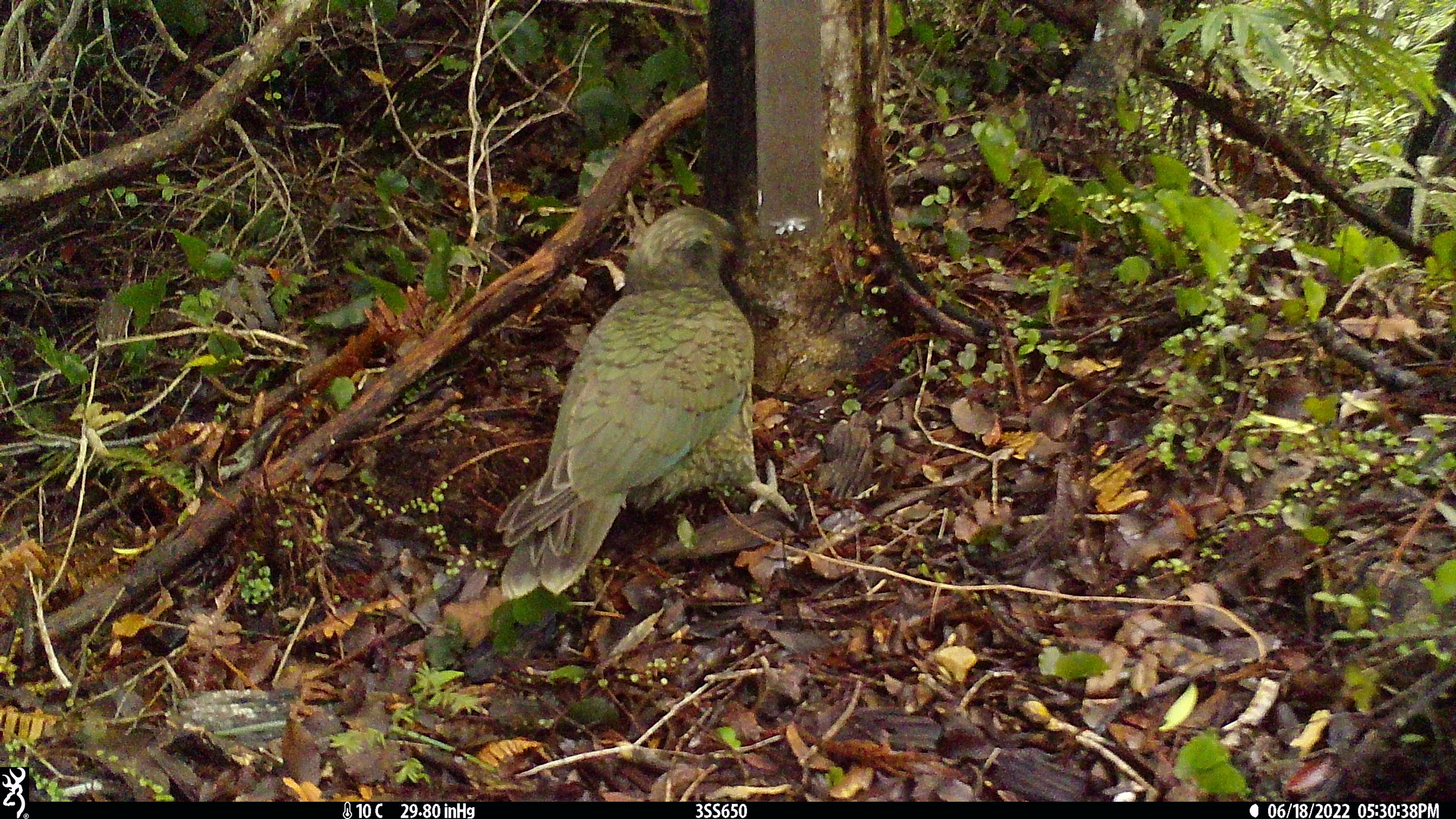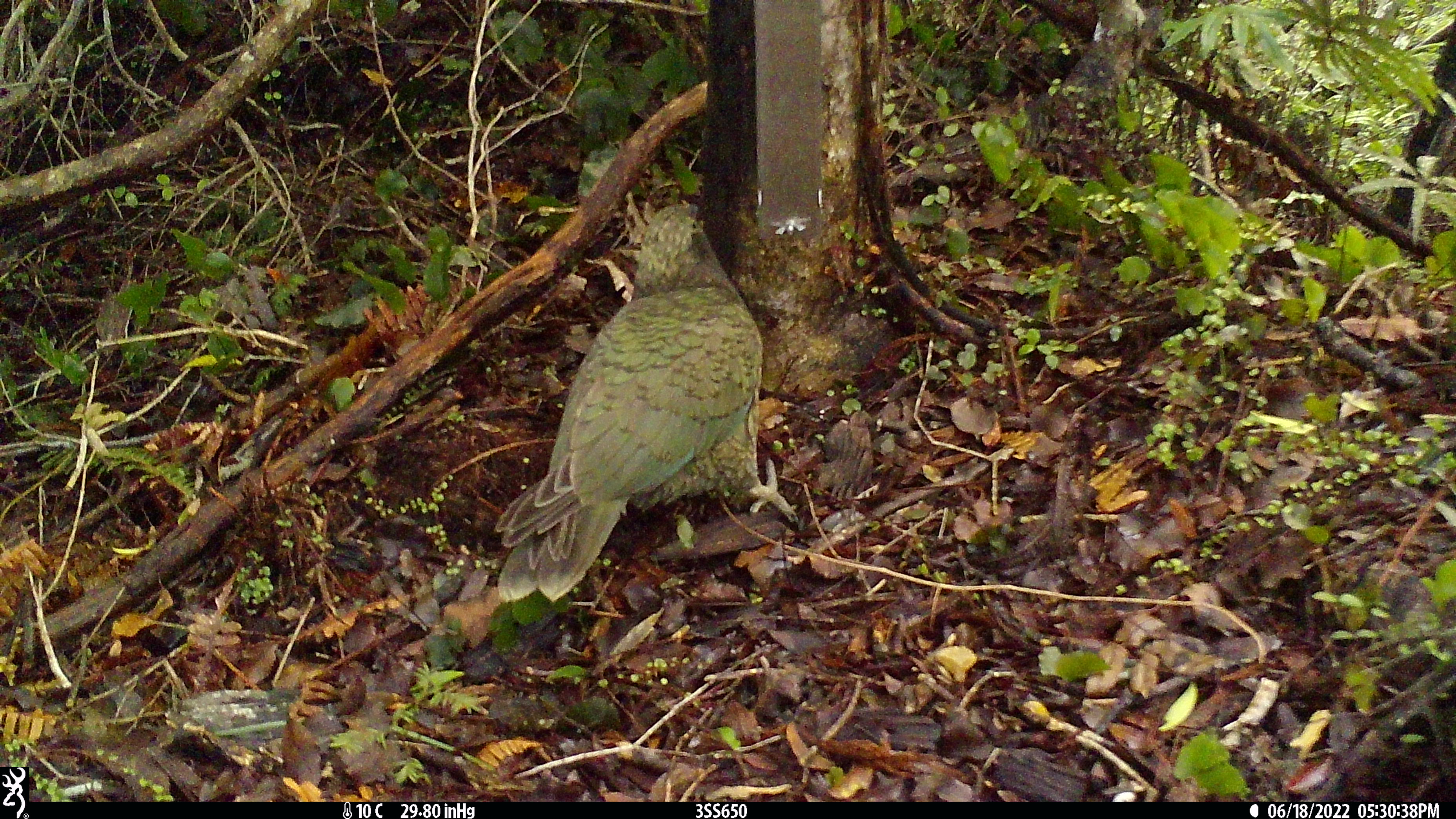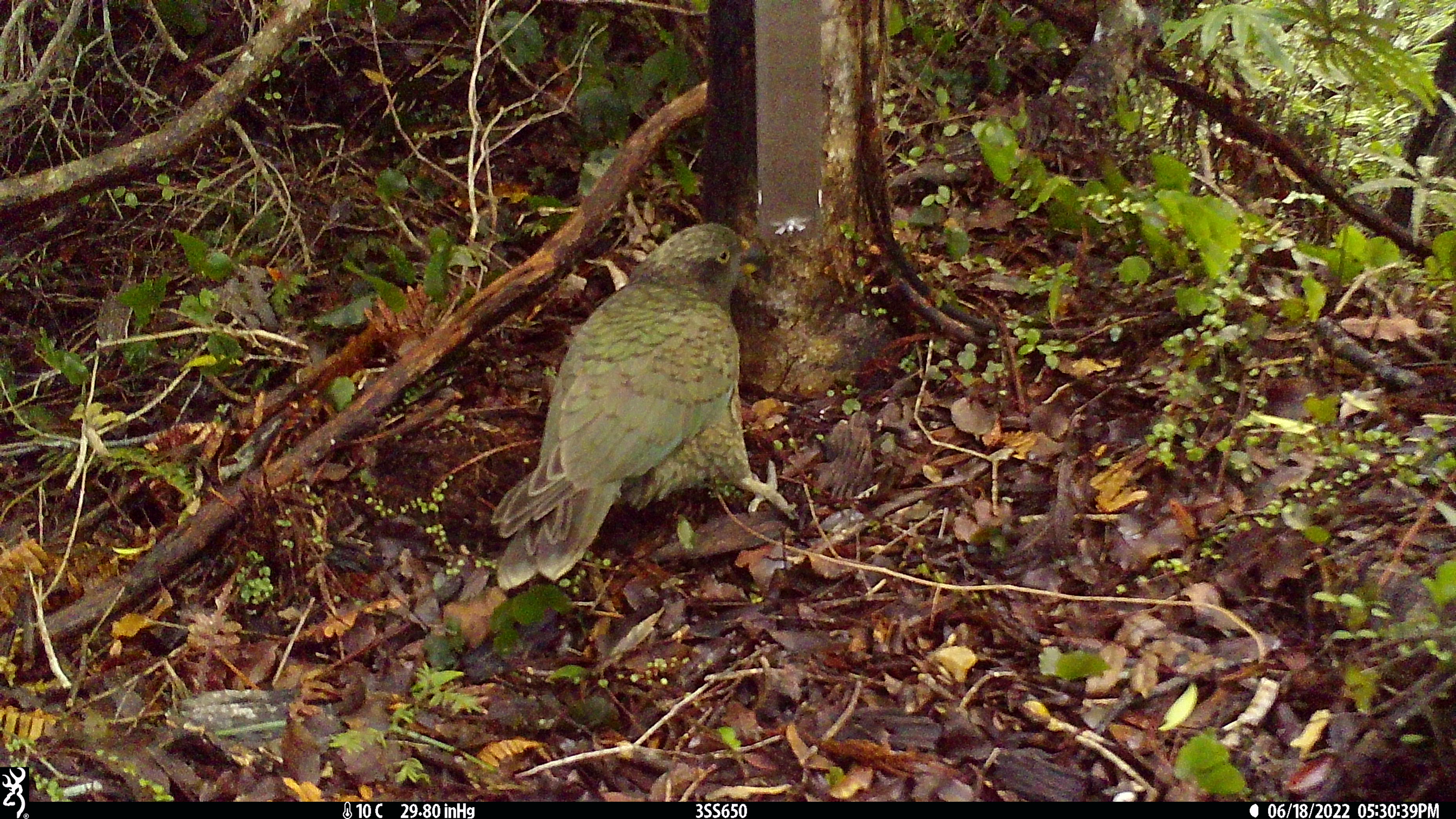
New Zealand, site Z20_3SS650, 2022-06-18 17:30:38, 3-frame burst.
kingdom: Animalia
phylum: Chordata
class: Aves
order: Psittaciformes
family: Strigopidae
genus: Nestor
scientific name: Nestor notabilis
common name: kea